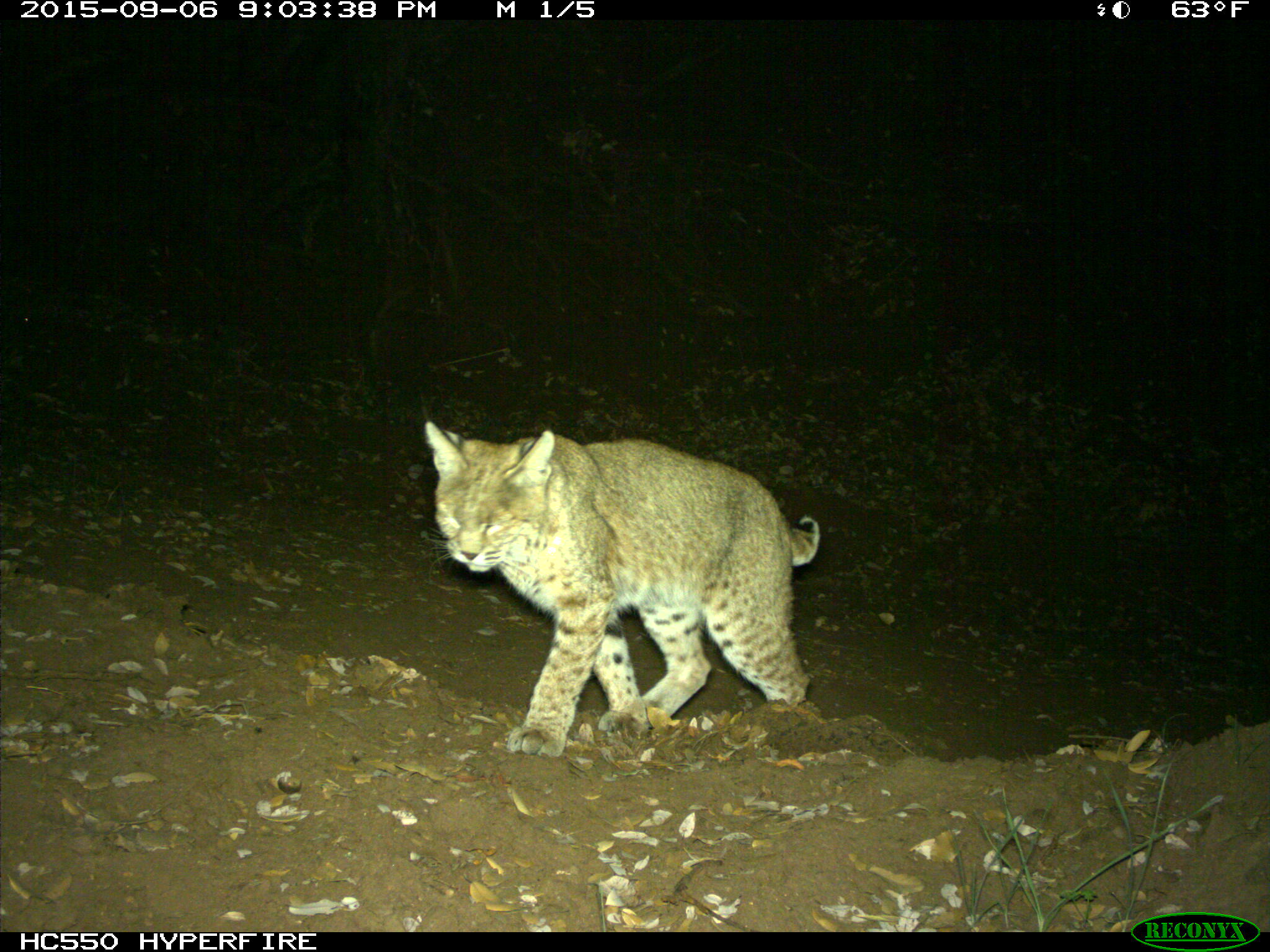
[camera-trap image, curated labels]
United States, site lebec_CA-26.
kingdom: Animalia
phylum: Chordata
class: Mammalia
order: Carnivora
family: Felidae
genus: Lynx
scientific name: Lynx rufus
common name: bobcat